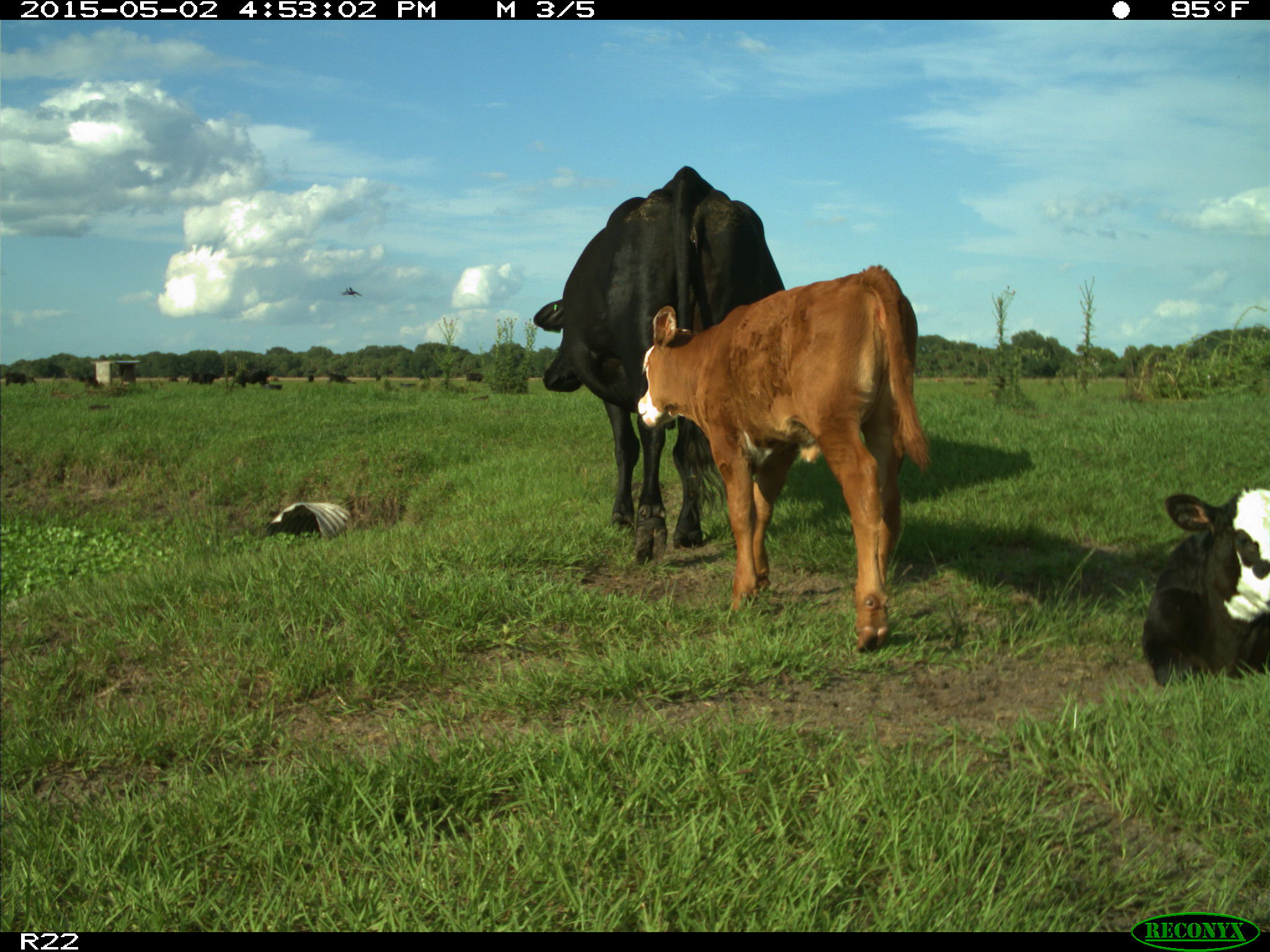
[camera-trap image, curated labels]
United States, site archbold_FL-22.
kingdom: Animalia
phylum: Chordata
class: Mammalia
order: Artiodactyla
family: Bovidae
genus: Bos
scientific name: Bos taurus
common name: domestic cow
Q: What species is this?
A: Bos taurus (domestic cow).